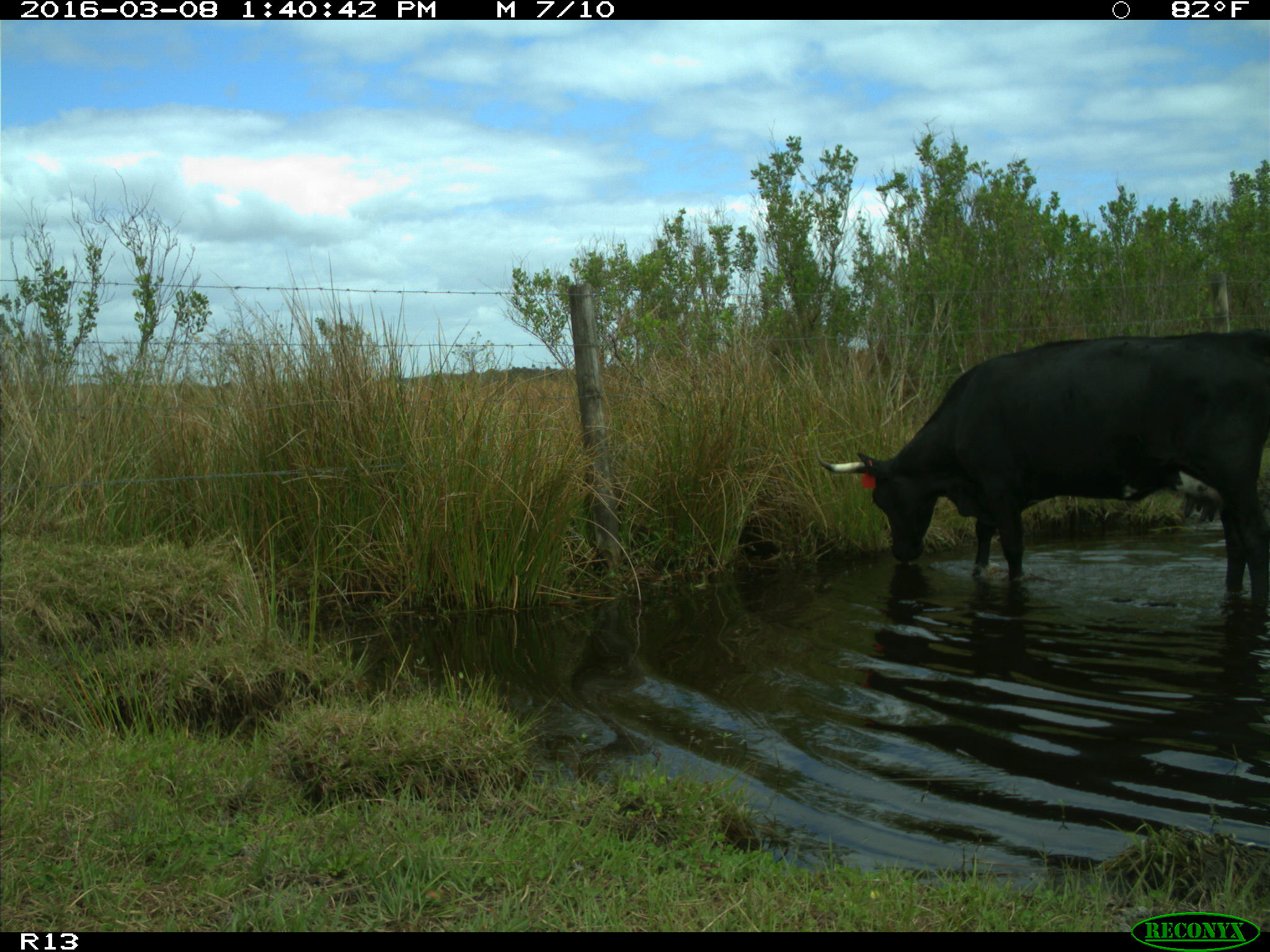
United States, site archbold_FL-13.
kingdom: Animalia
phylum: Chordata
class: Mammalia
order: Artiodactyla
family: Bovidae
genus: Bos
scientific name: Bos taurus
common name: domestic cow